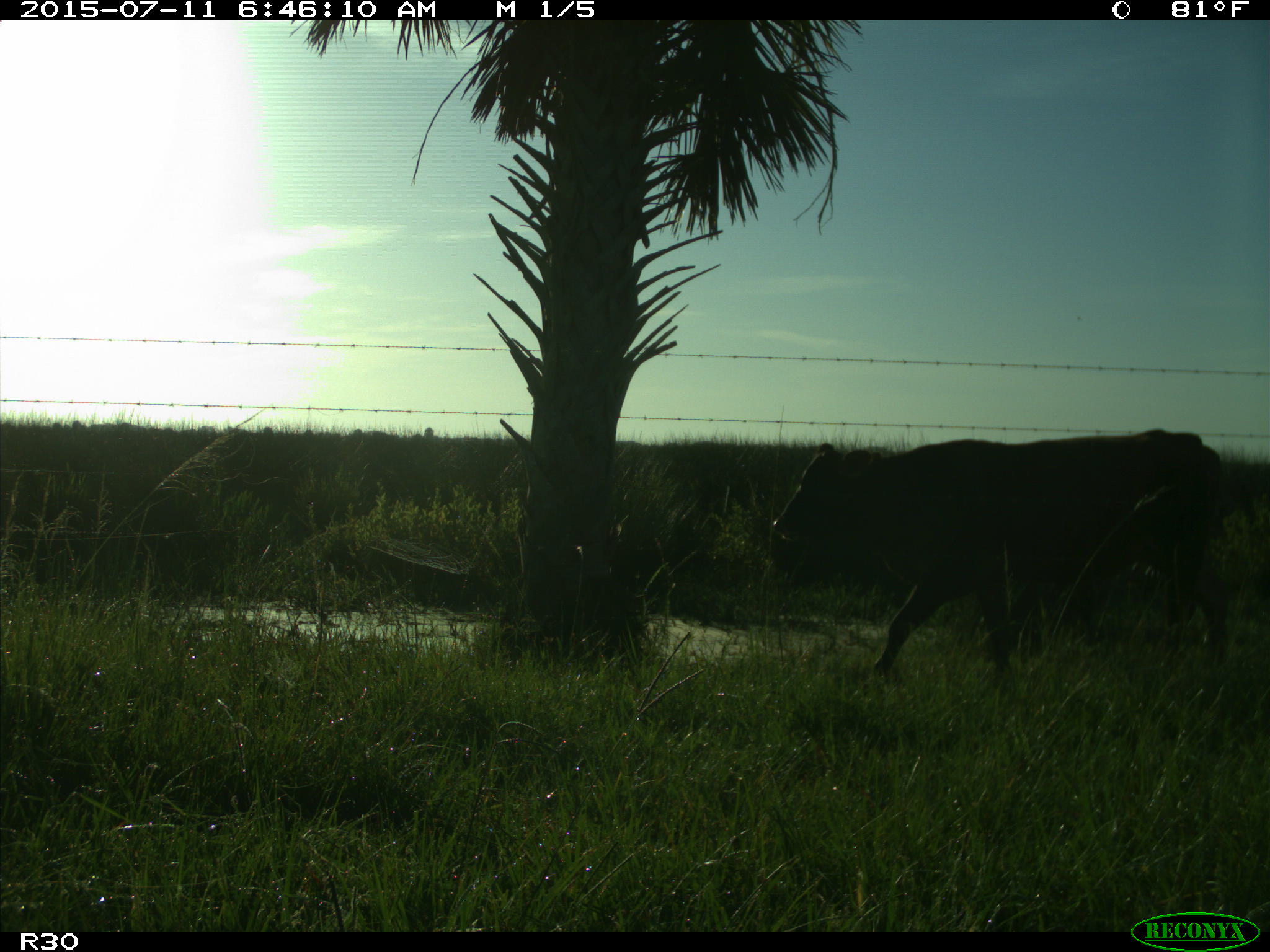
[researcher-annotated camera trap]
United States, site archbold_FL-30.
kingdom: Animalia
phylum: Chordata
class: Mammalia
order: Artiodactyla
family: Bovidae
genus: Bos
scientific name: Bos taurus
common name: domestic cow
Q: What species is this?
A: Bos taurus (domestic cow).